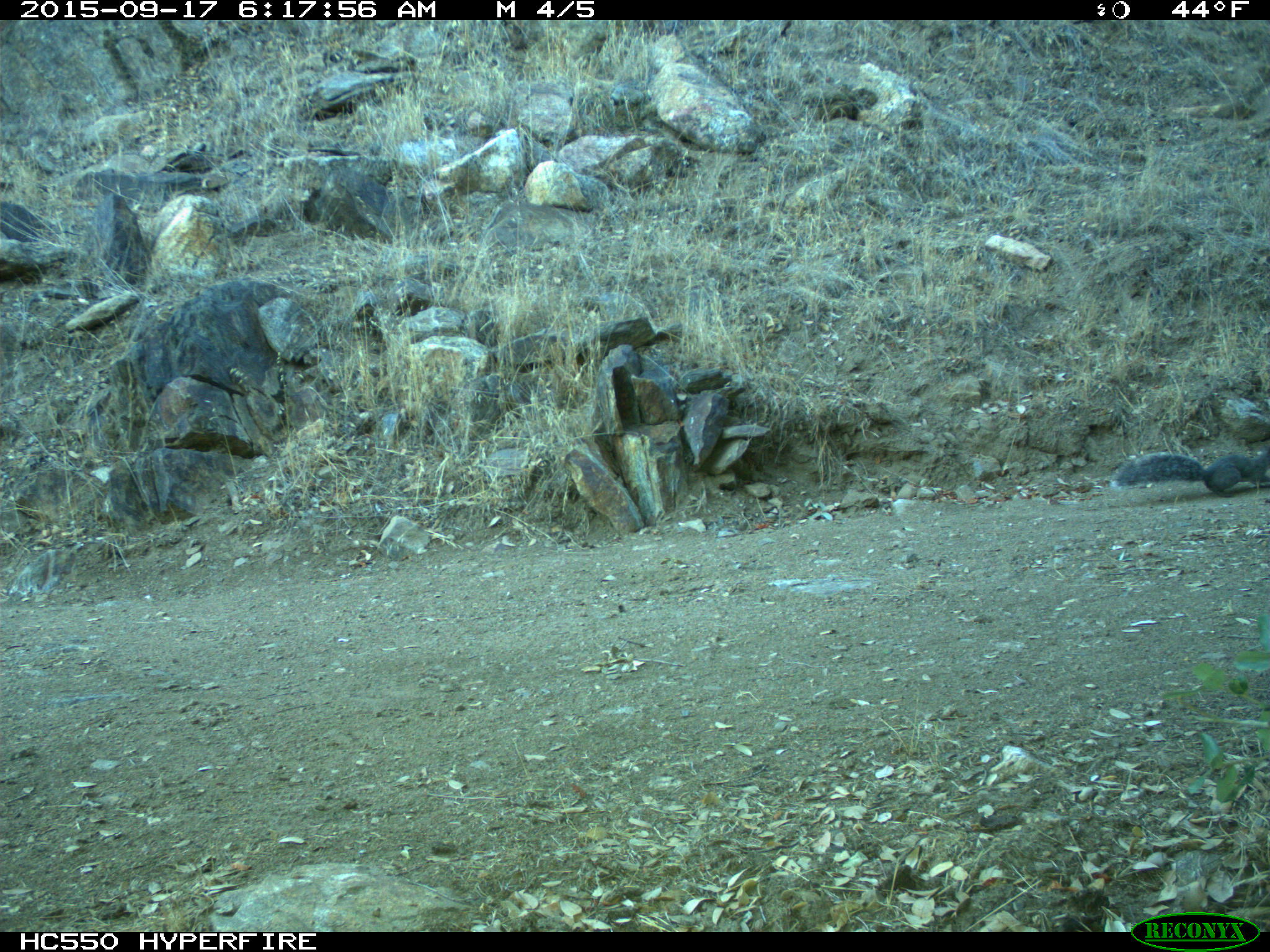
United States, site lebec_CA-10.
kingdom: Animalia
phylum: Chordata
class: Mammalia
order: Rodentia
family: Sciuridae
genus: Sciurus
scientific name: Sciurus carolinensis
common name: eastern gray squirrel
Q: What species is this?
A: Sciurus carolinensis (eastern gray squirrel).